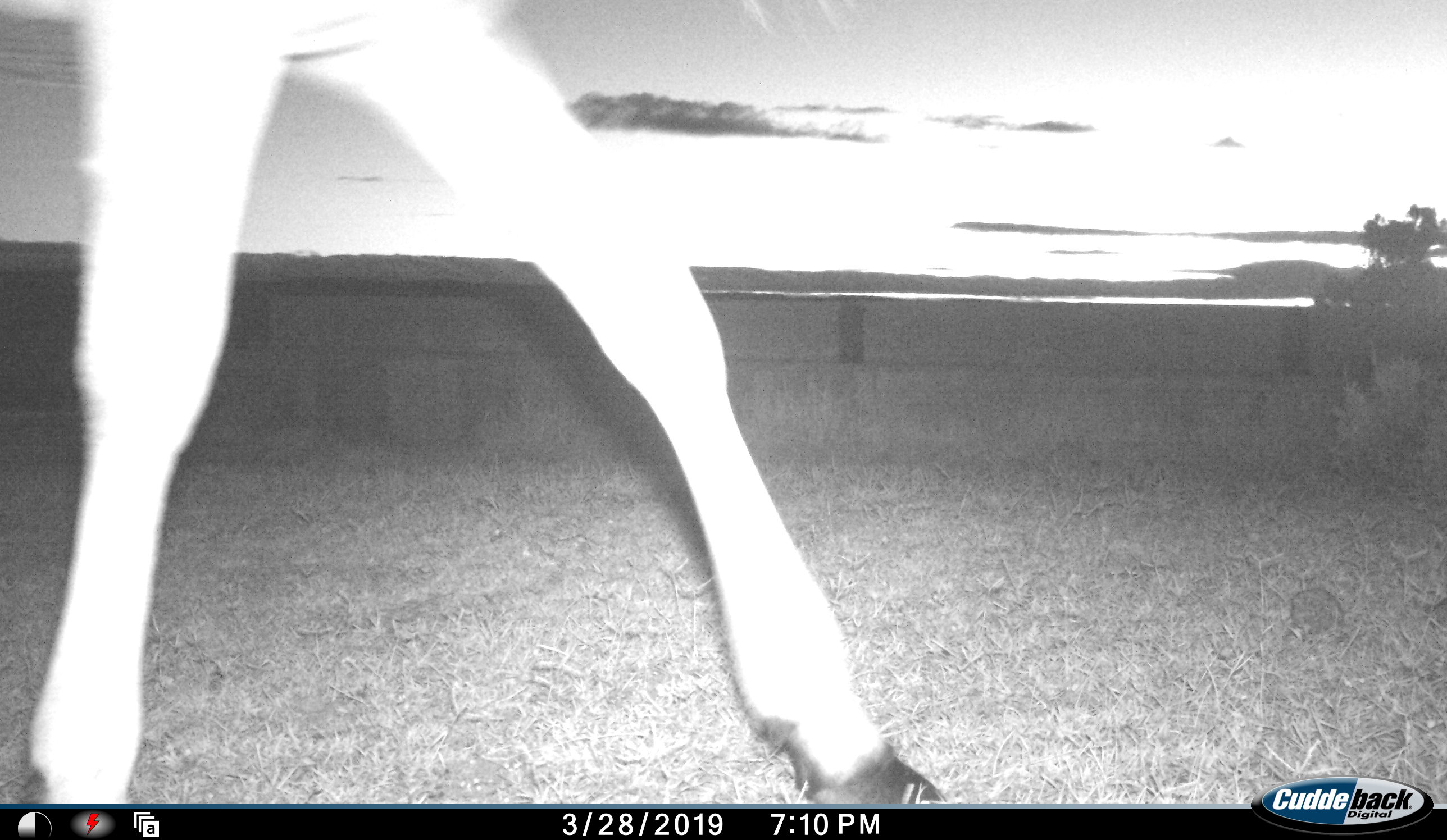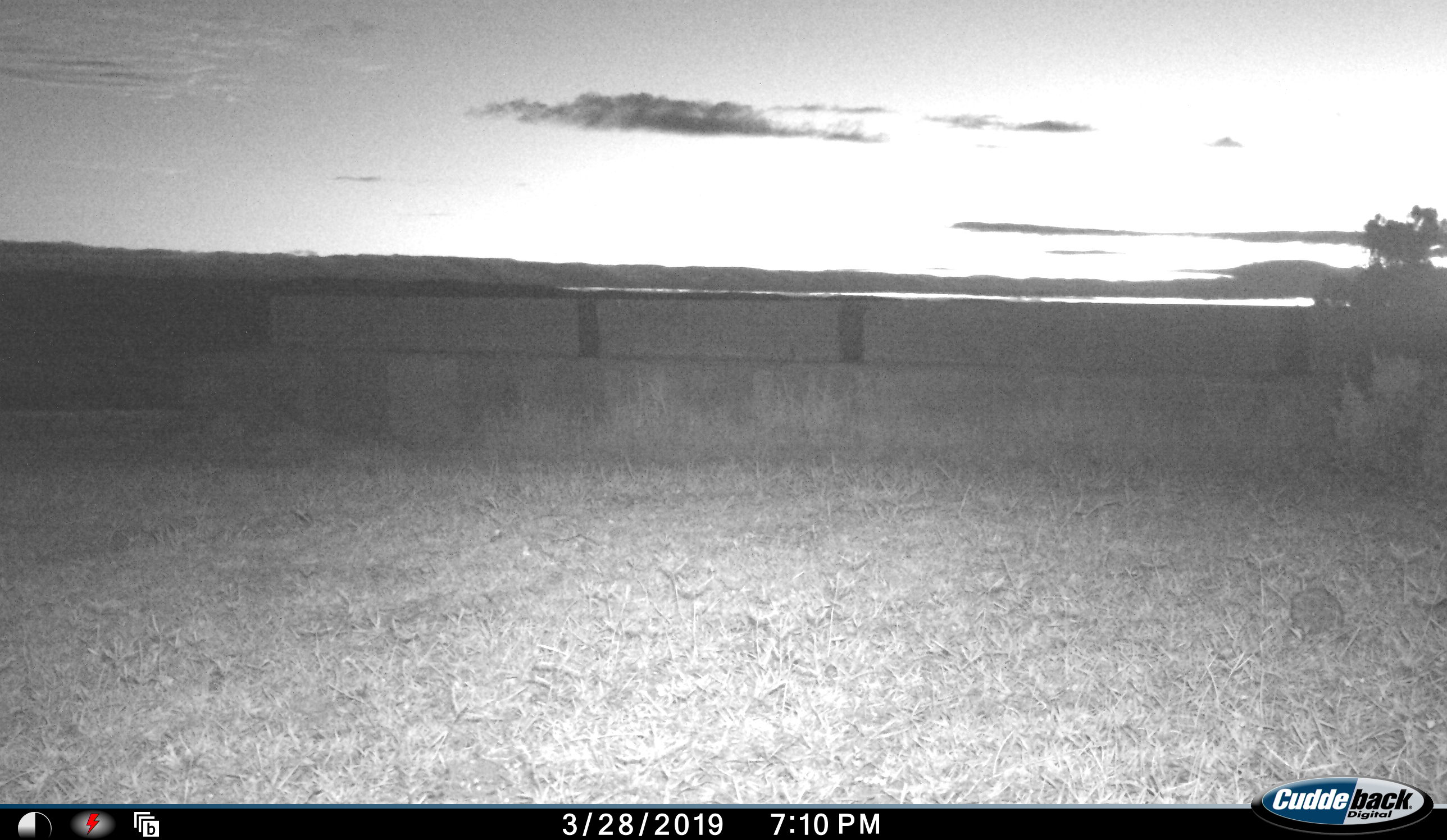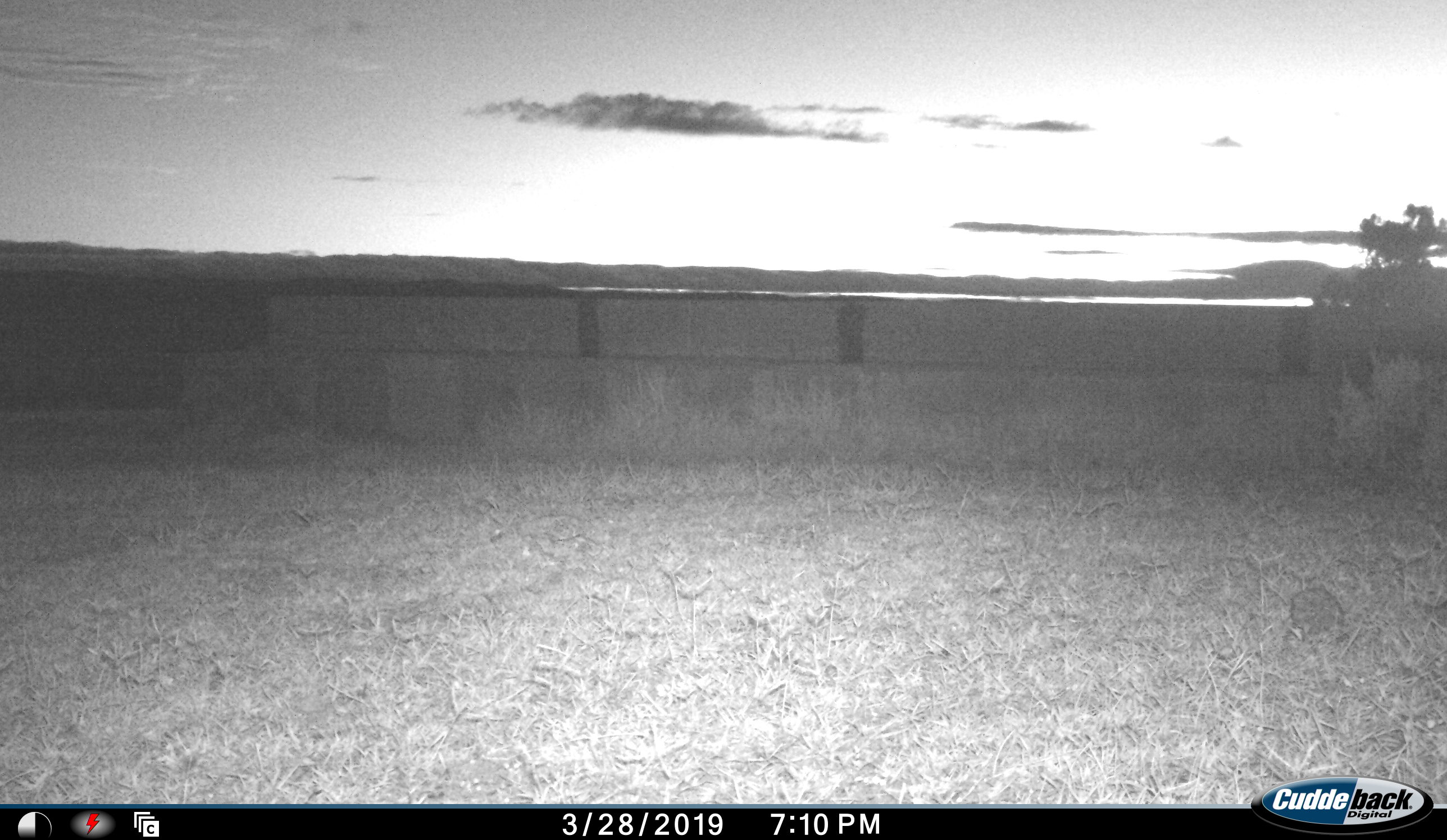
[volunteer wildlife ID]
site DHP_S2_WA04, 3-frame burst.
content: unidentified animal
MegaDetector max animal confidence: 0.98